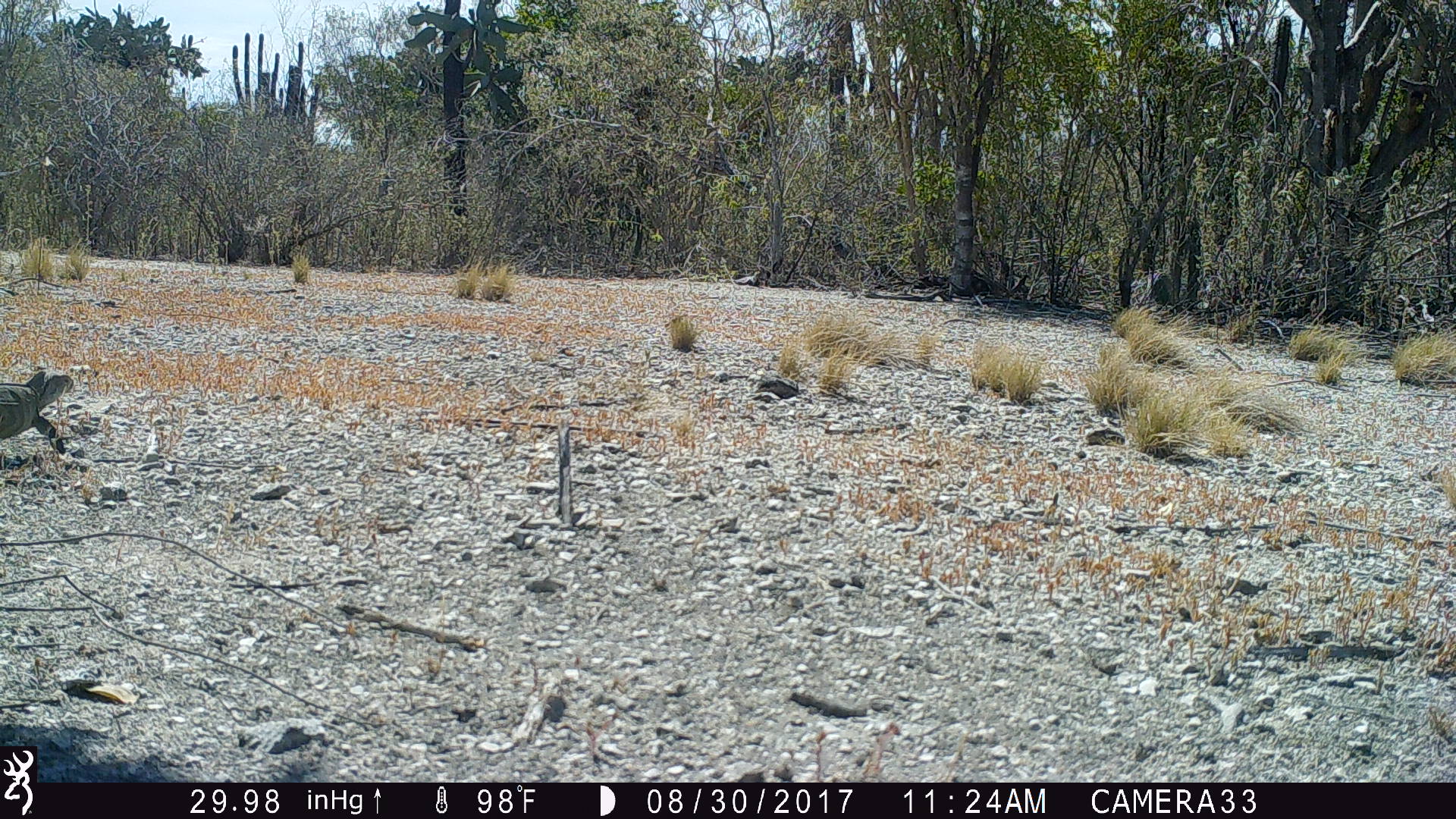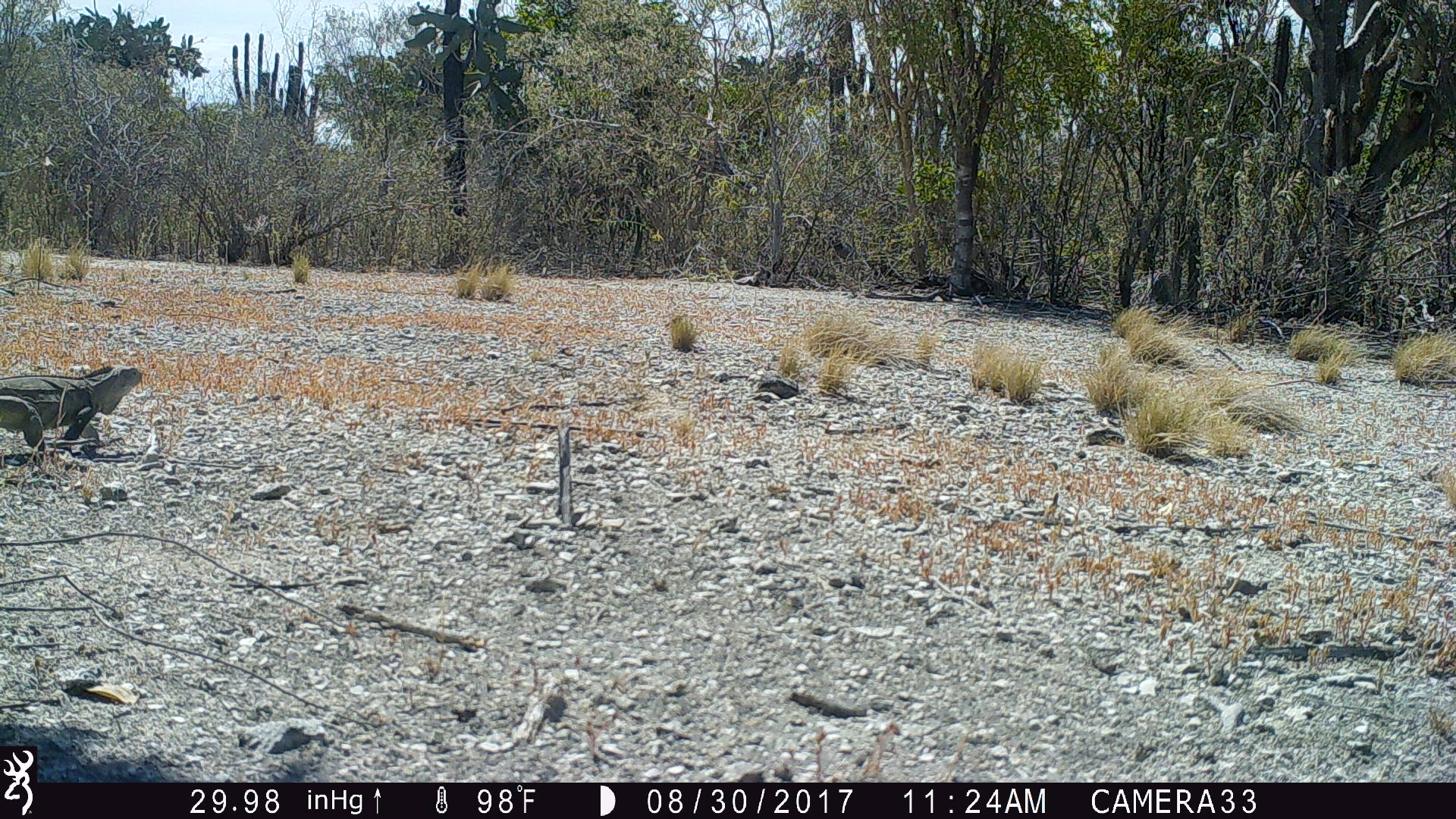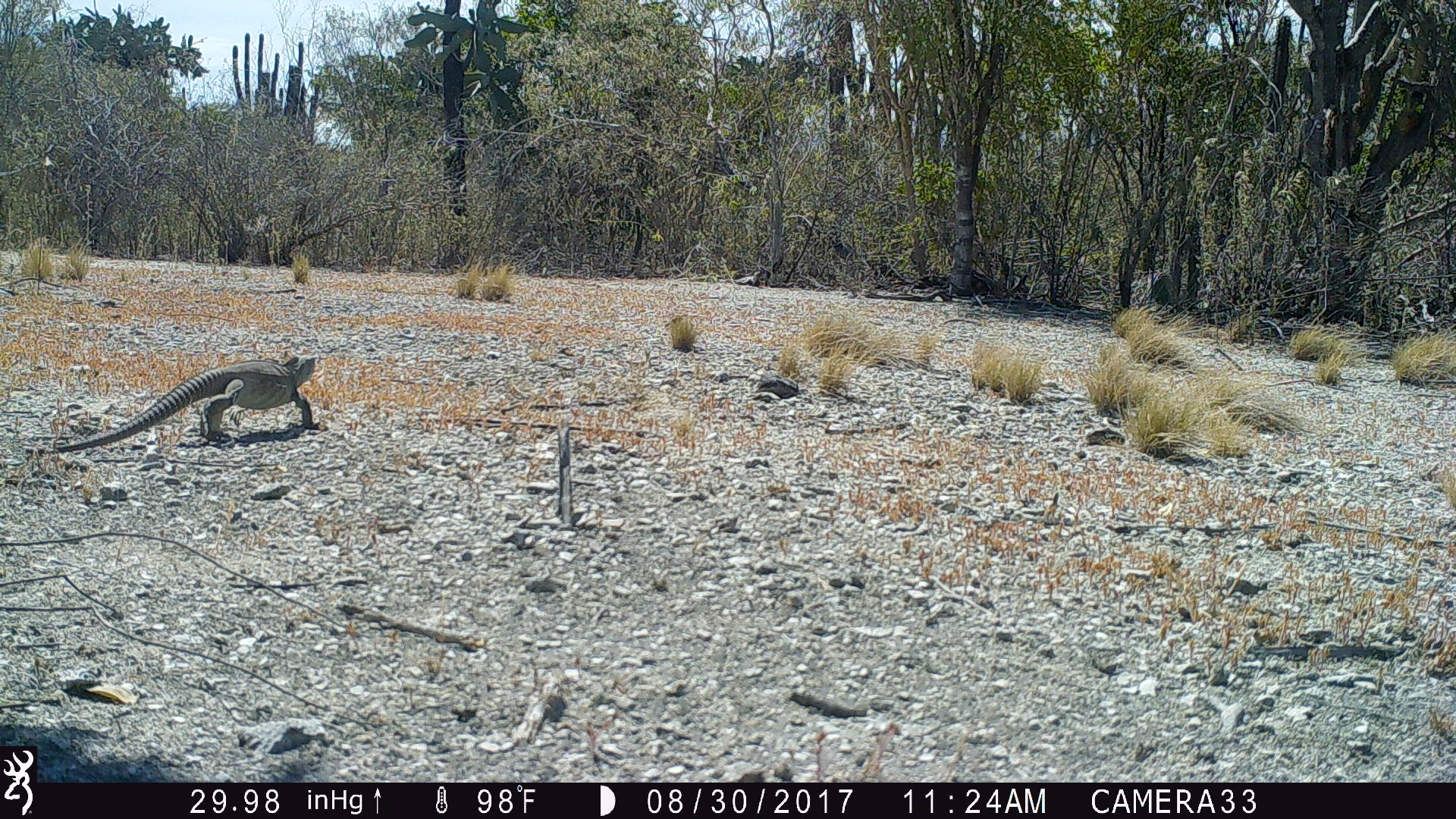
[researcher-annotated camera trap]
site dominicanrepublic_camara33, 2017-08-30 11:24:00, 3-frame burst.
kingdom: Animalia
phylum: Chordata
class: Reptilia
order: Squamata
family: Iguanidae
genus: Iguana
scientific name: Iguana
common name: typical iguanas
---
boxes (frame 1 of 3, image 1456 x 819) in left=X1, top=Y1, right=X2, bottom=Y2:
iguana: left=0, top=366, right=76, bottom=460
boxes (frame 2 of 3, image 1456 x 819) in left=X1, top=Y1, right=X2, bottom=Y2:
iguana: left=0, top=361, right=146, bottom=460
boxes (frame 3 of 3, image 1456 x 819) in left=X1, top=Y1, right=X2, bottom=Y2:
iguana: left=44, top=350, right=317, bottom=453